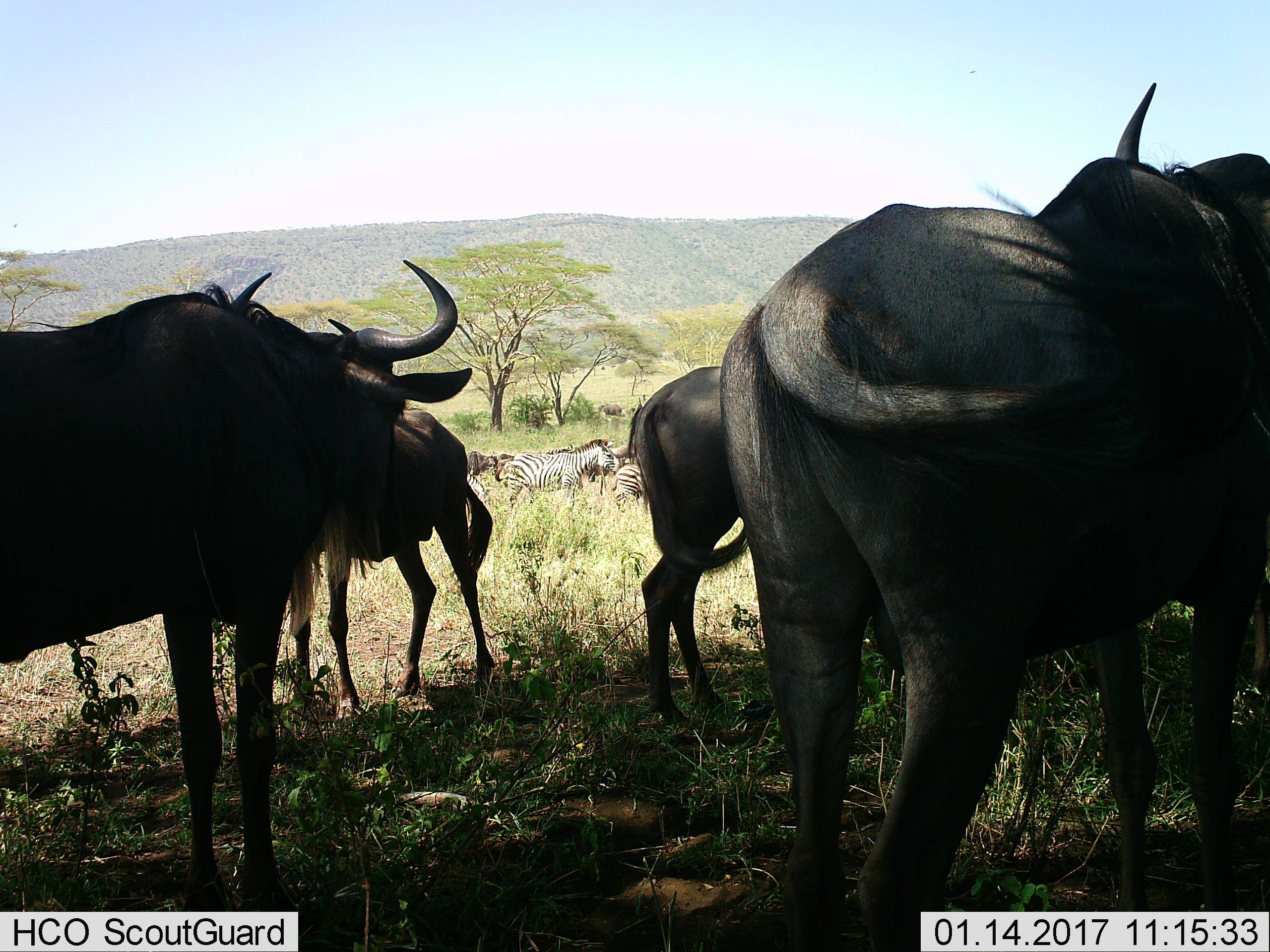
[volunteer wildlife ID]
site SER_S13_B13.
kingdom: Animalia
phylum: Chordata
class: Mammalia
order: Artiodactyla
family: Bovidae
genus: Connochaetes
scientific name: Connochaetes taurinus taurinus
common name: blue wildebeest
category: wildebeestblue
Wildebeestblue (blue wildebeest) (Connochaetes taurinus taurinus), count 5. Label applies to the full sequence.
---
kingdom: Animalia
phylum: Chordata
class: Mammalia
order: Perissodactyla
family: Equidae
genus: Equus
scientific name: Equus quagga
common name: plains zebra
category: zebraplains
Zebraplains (plains zebra) (Equus quagga), count 3. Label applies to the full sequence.